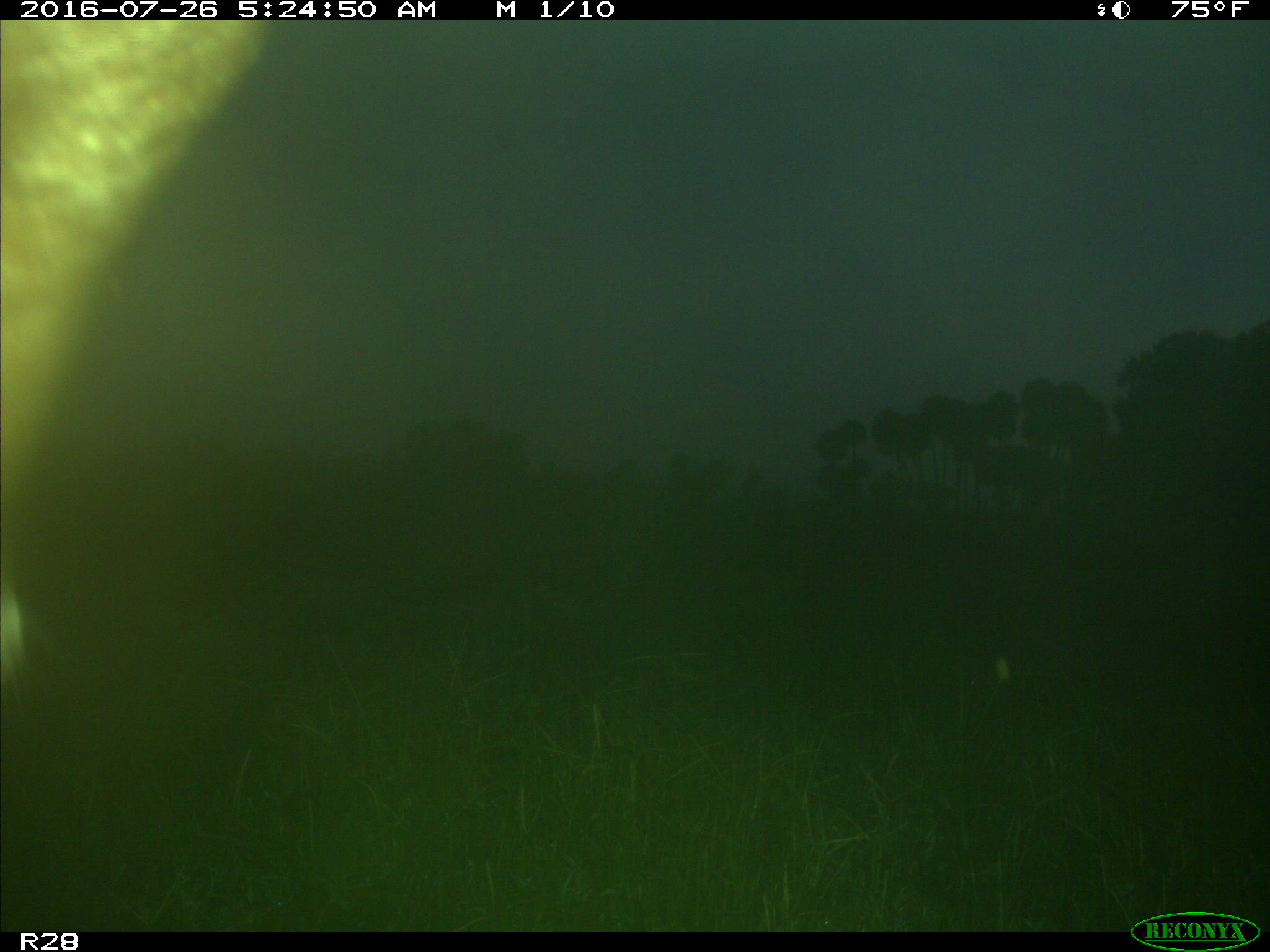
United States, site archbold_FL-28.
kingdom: Animalia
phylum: Chordata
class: Mammalia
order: Artiodactyla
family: Bovidae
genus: Bos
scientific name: Bos taurus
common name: domestic cow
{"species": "Bos taurus (domestic cow)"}